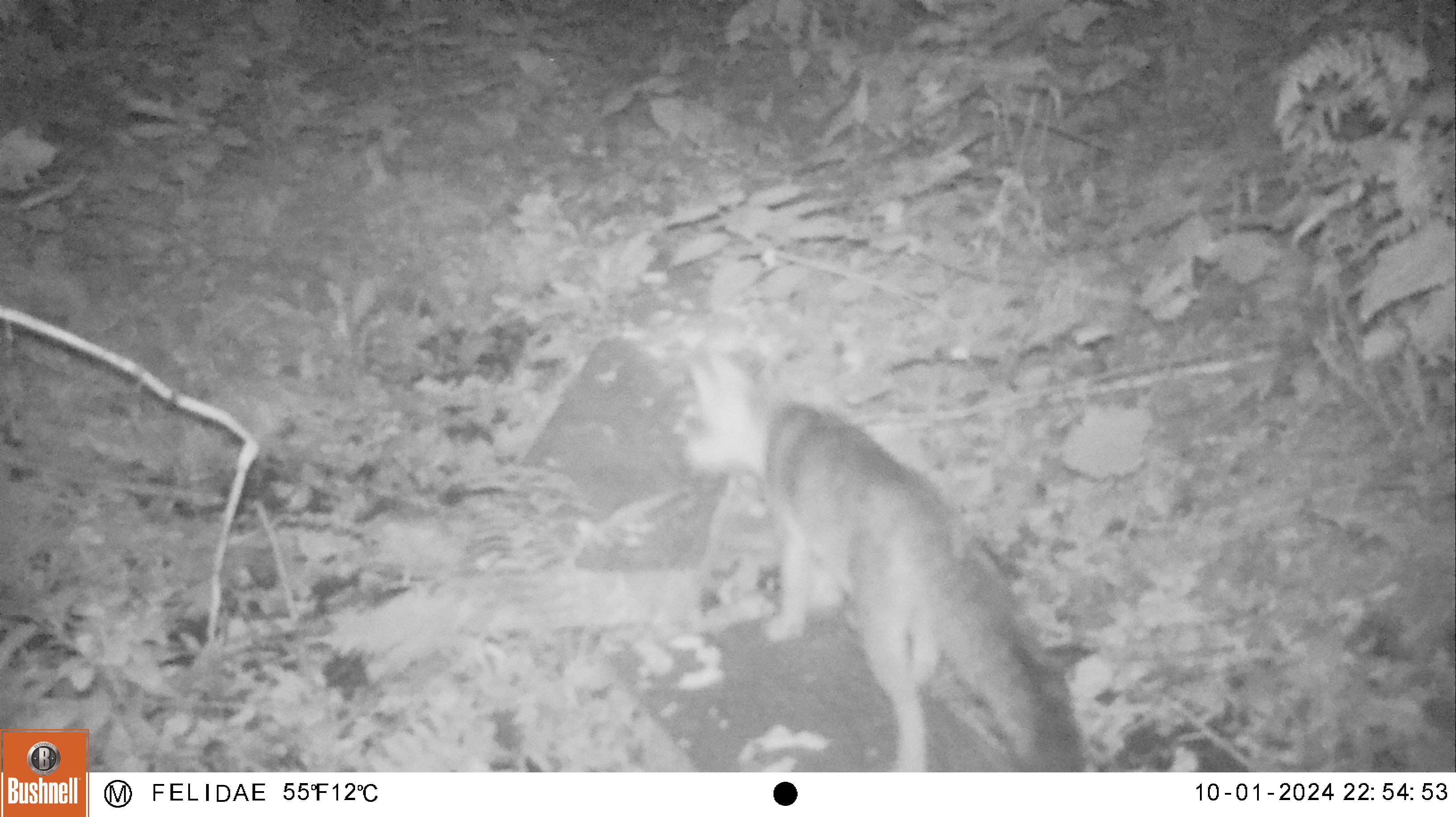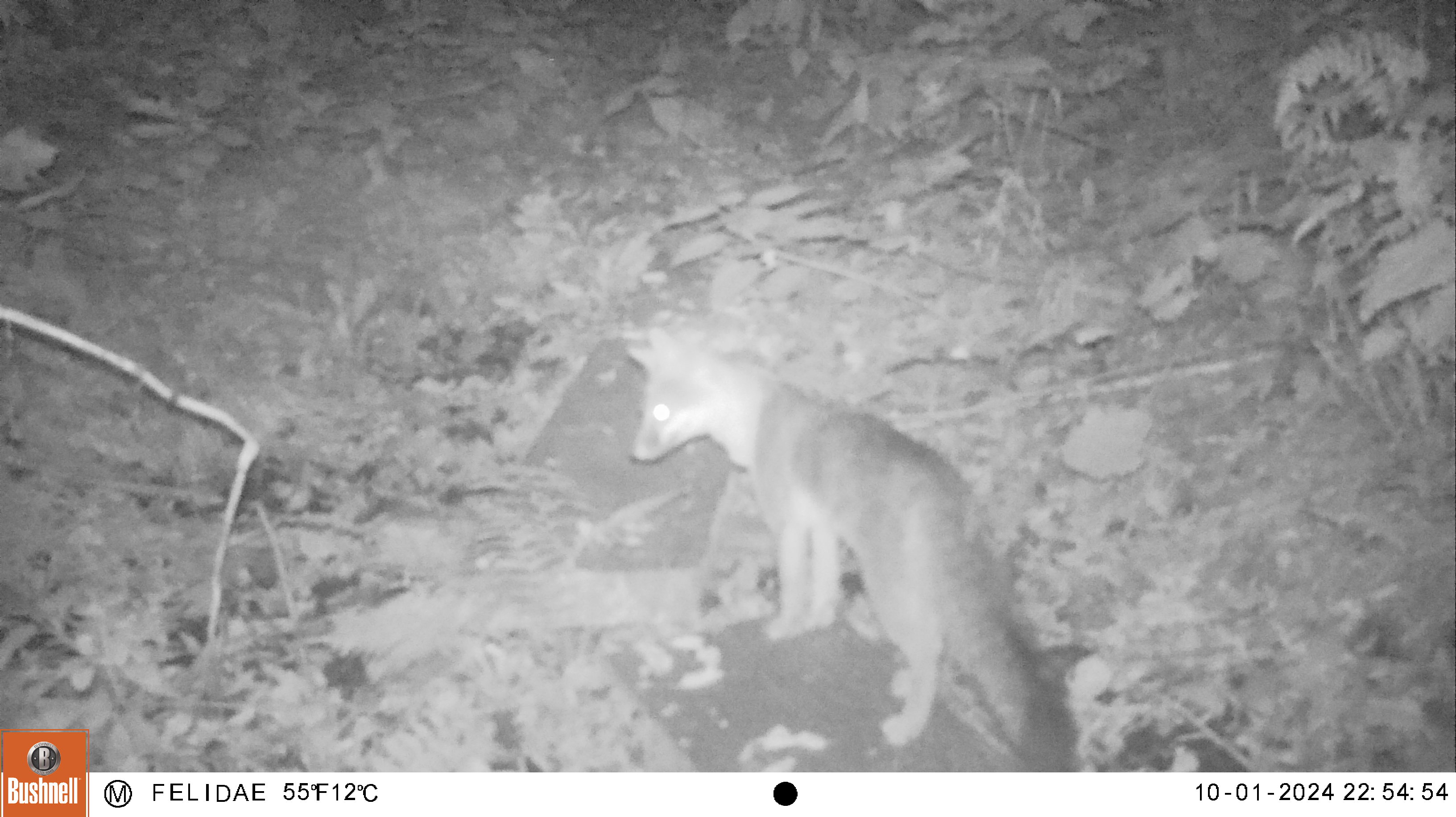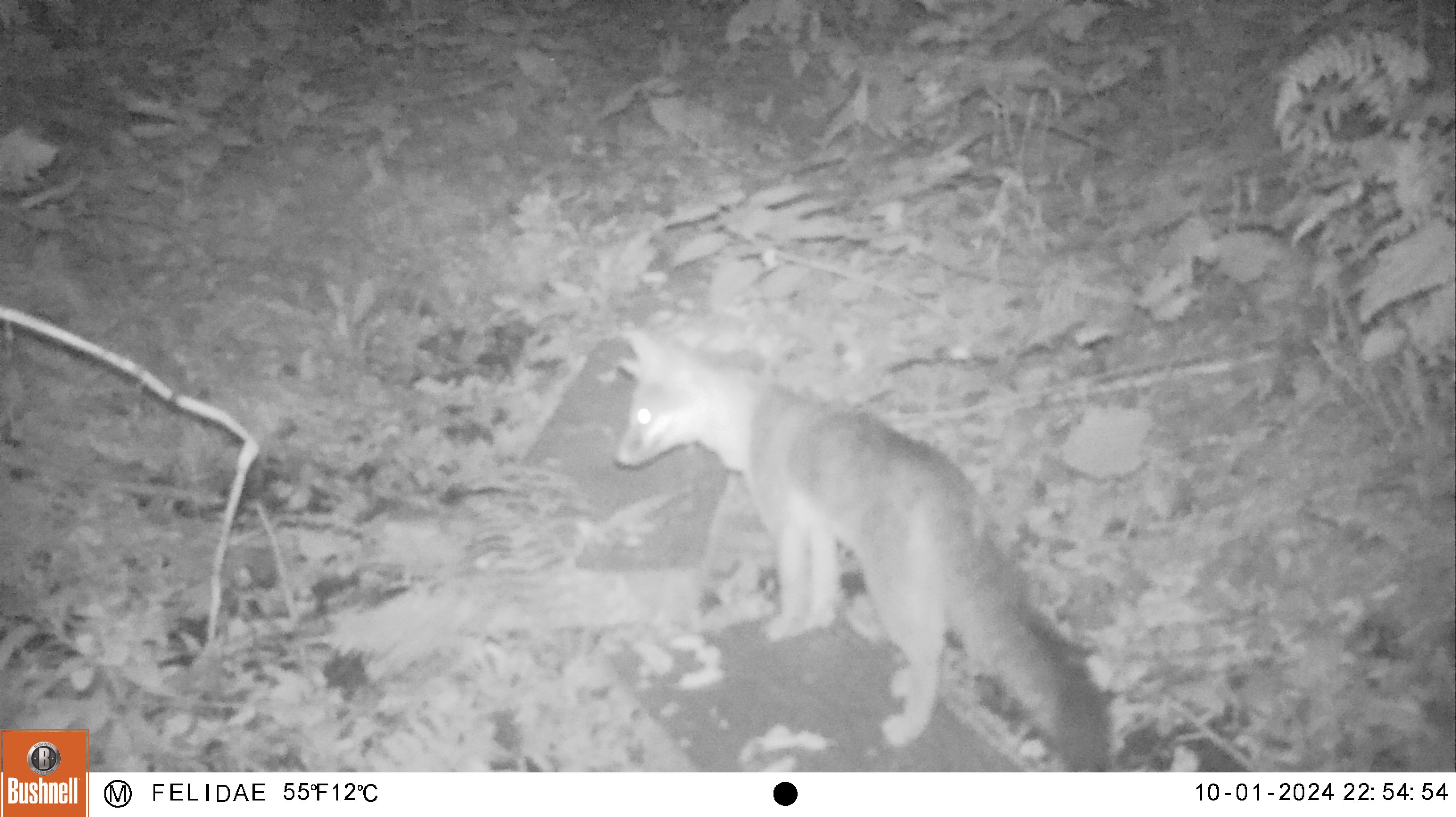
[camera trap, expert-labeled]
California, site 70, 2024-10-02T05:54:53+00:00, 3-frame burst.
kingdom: Animalia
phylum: Chordata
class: Mammalia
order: Carnivora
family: Canidae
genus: Urocyon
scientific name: Urocyon cinereoargenteus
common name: gray fox